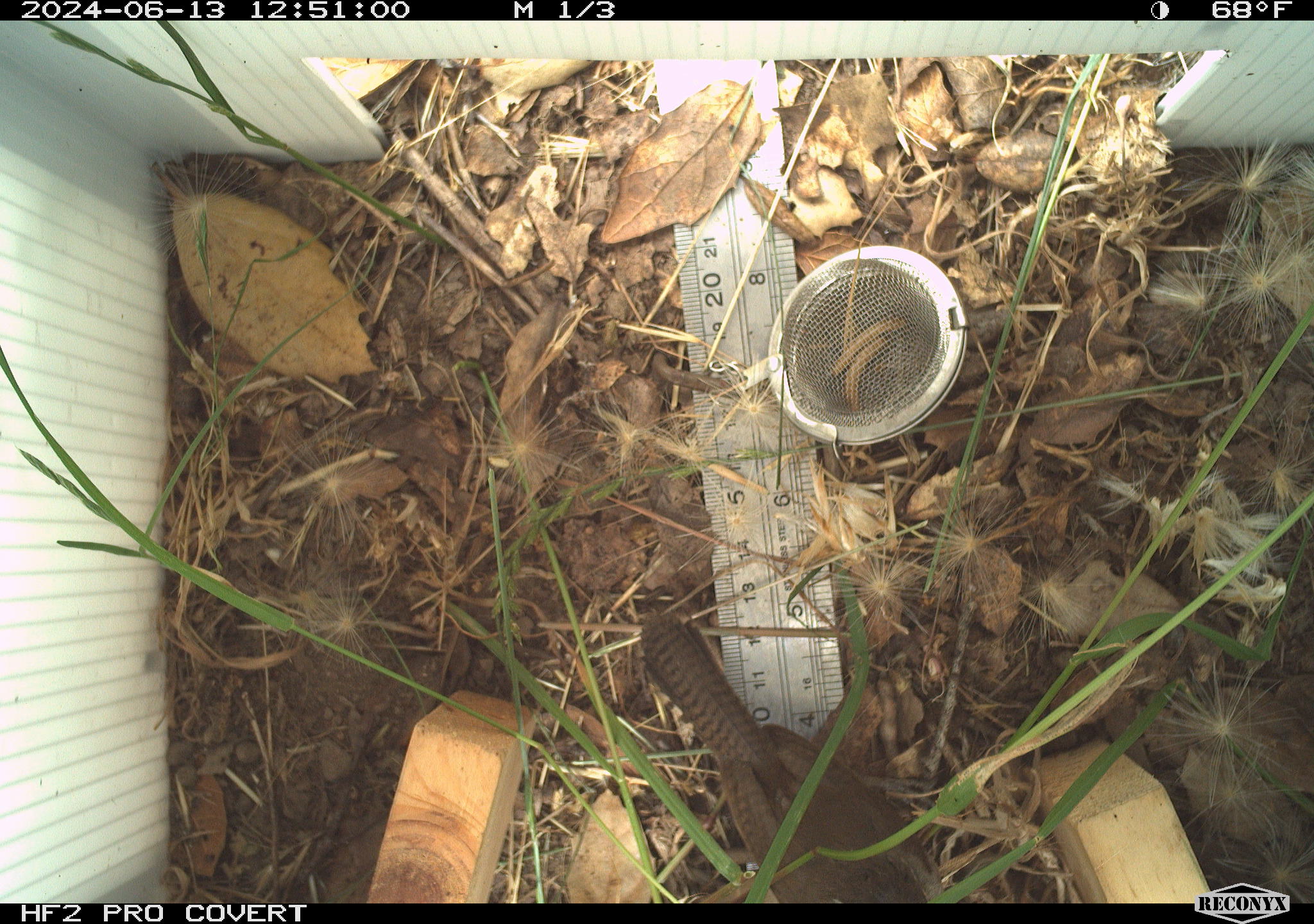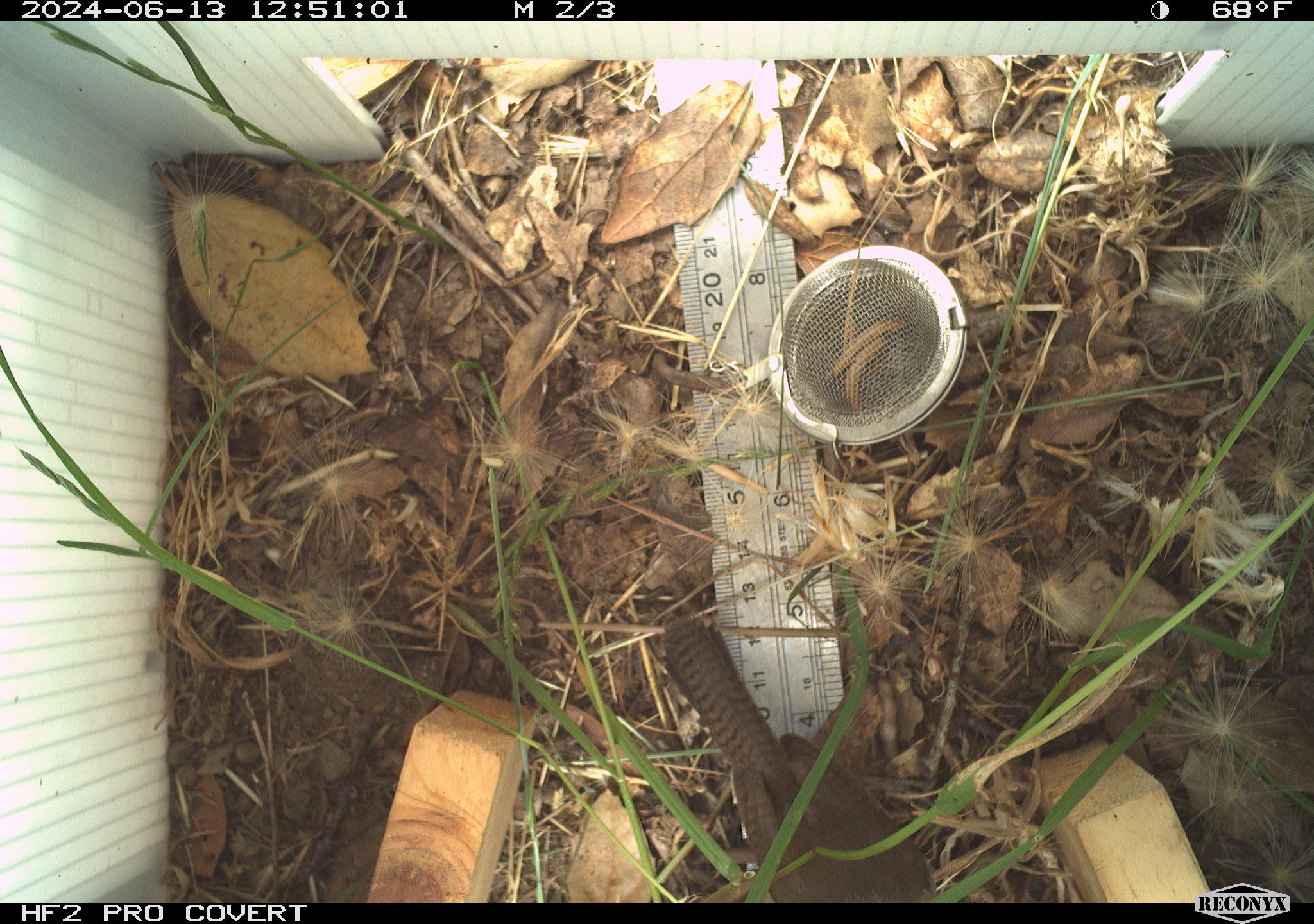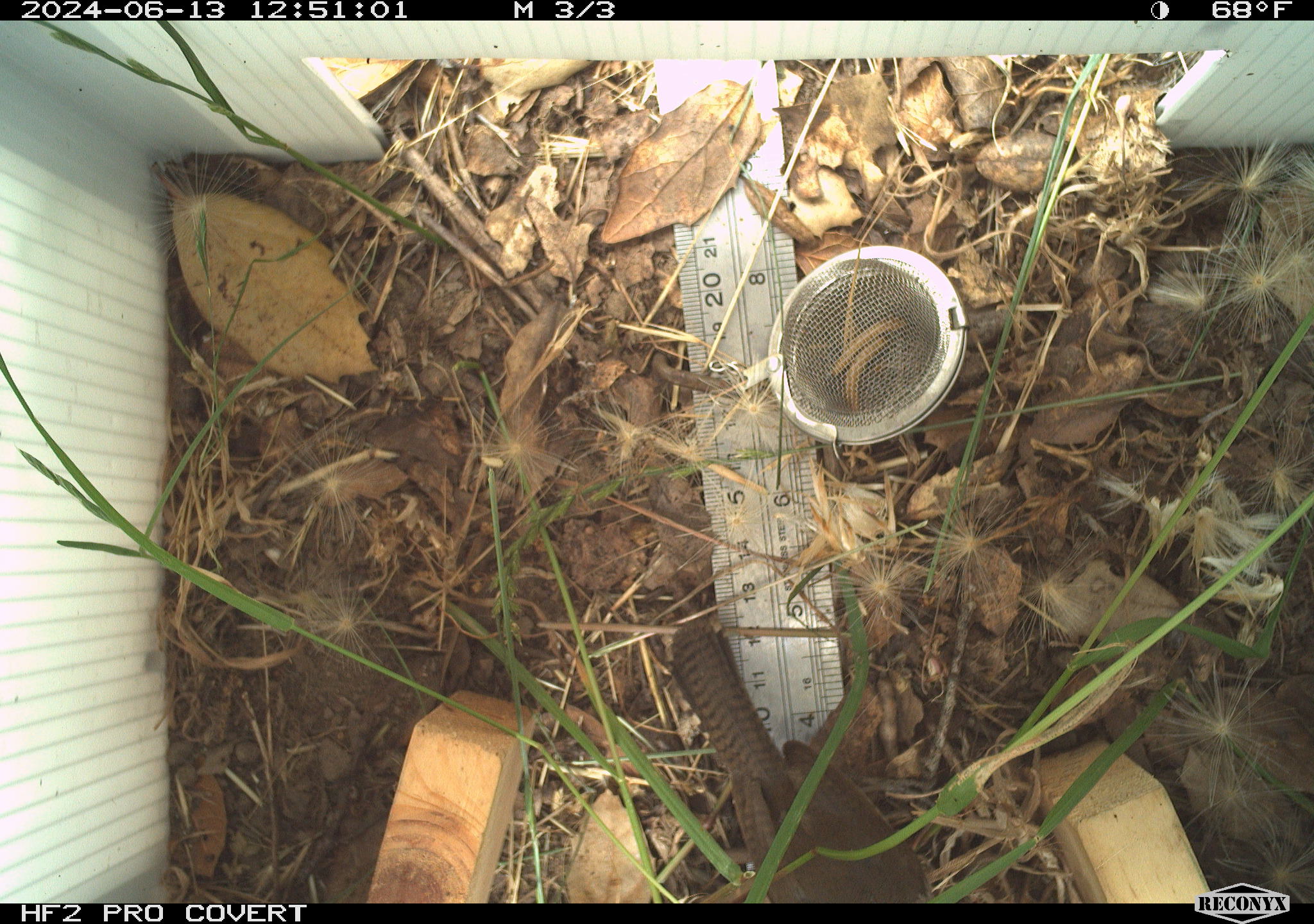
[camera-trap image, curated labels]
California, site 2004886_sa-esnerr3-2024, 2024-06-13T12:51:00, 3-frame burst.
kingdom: Animalia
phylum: Chordata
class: Aves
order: Passeriformes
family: Troglodytidae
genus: Thryomanes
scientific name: Thryomanes bewickii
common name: bewick's wren